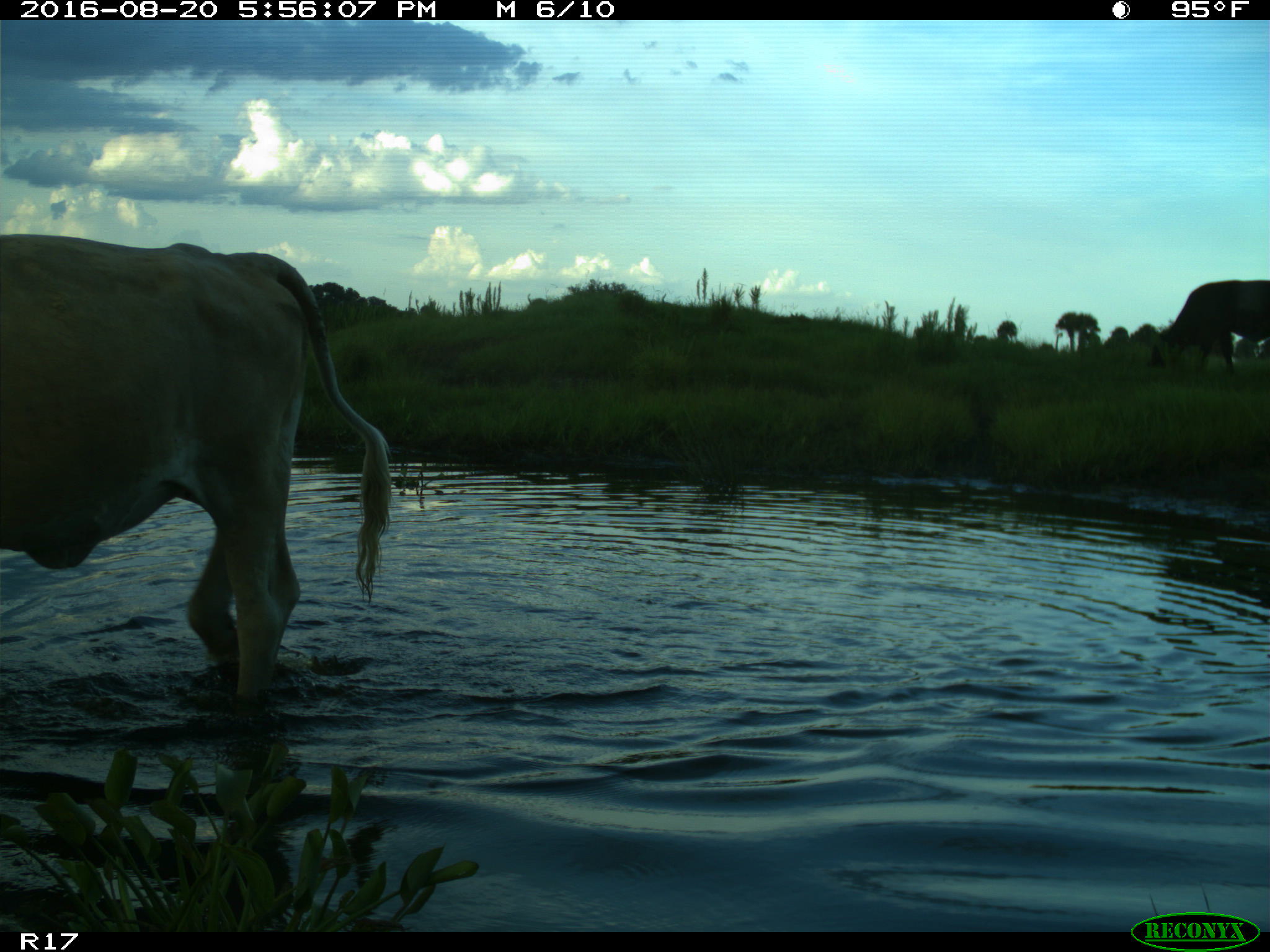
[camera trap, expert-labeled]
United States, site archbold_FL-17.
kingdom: Animalia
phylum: Chordata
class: Mammalia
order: Artiodactyla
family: Bovidae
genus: Bos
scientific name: Bos taurus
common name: domestic cow